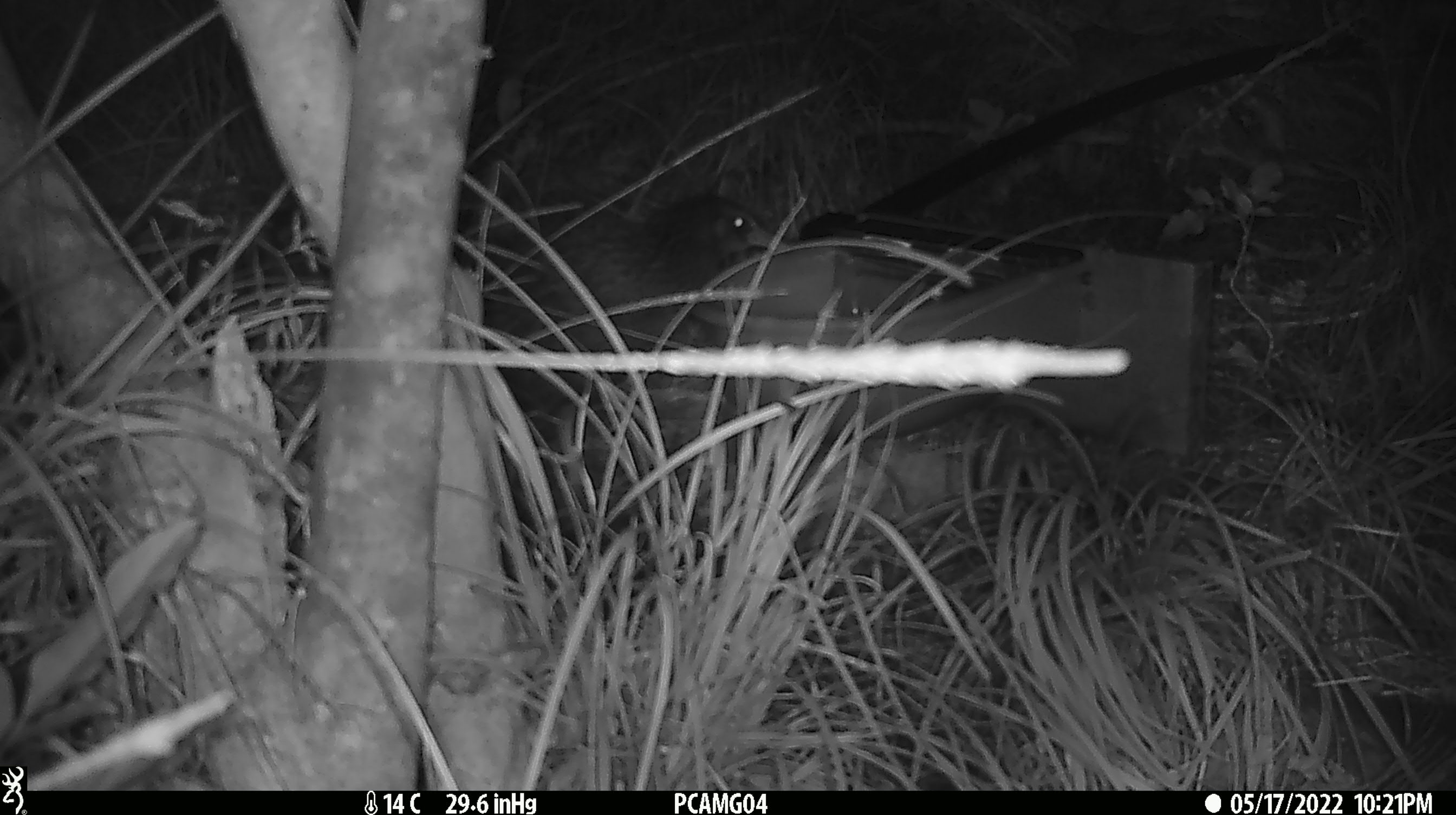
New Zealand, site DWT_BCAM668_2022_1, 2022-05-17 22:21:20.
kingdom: Animalia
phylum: Chordata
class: Aves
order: Gruiformes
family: Rallidae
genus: Gallirallus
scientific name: Gallirallus australis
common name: weka